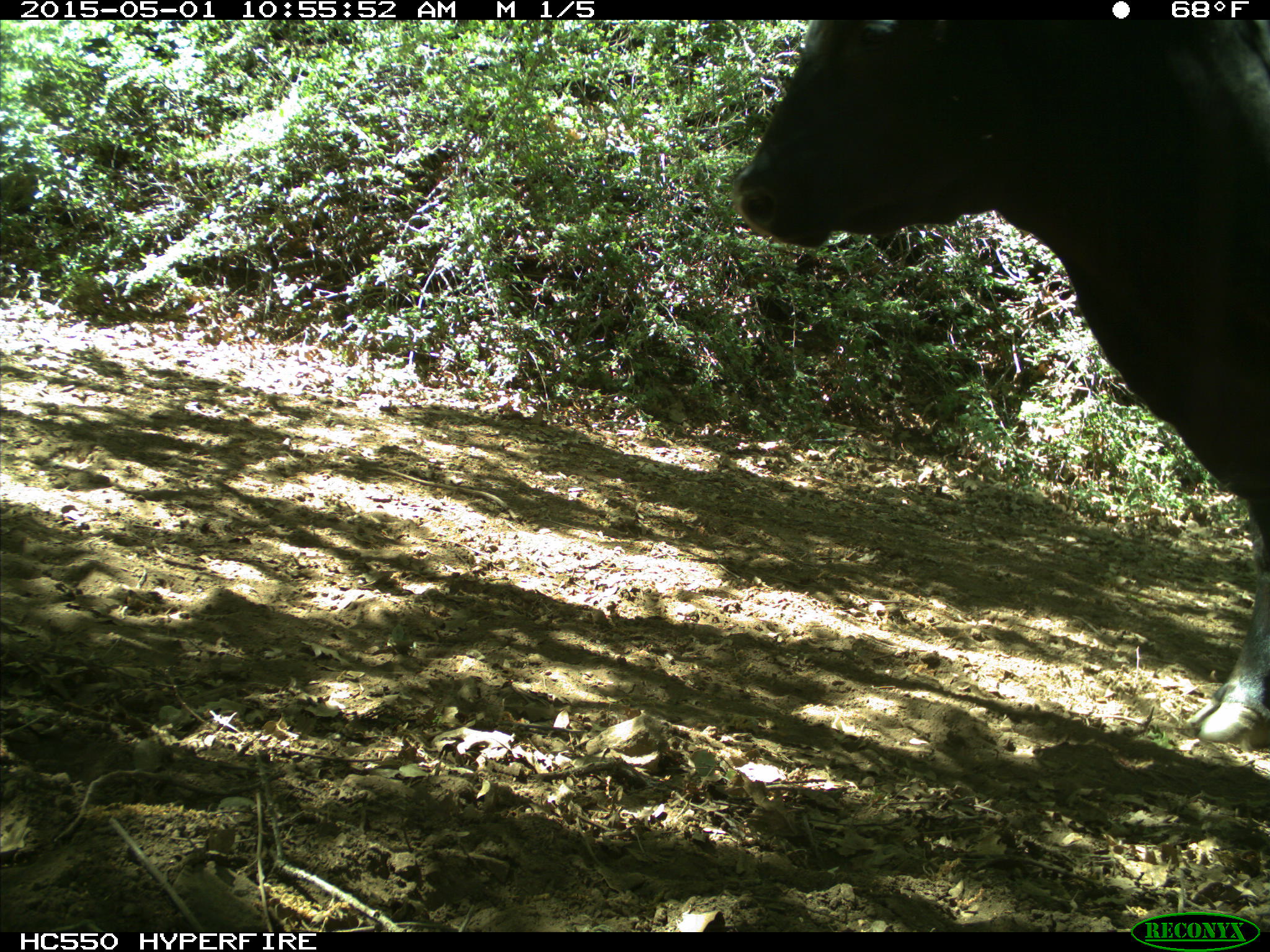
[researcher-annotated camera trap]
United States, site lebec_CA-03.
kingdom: Animalia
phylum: Chordata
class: Mammalia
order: Artiodactyla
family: Bovidae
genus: Bos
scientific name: Bos taurus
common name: domestic cow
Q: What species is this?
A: Bos taurus (domestic cow).